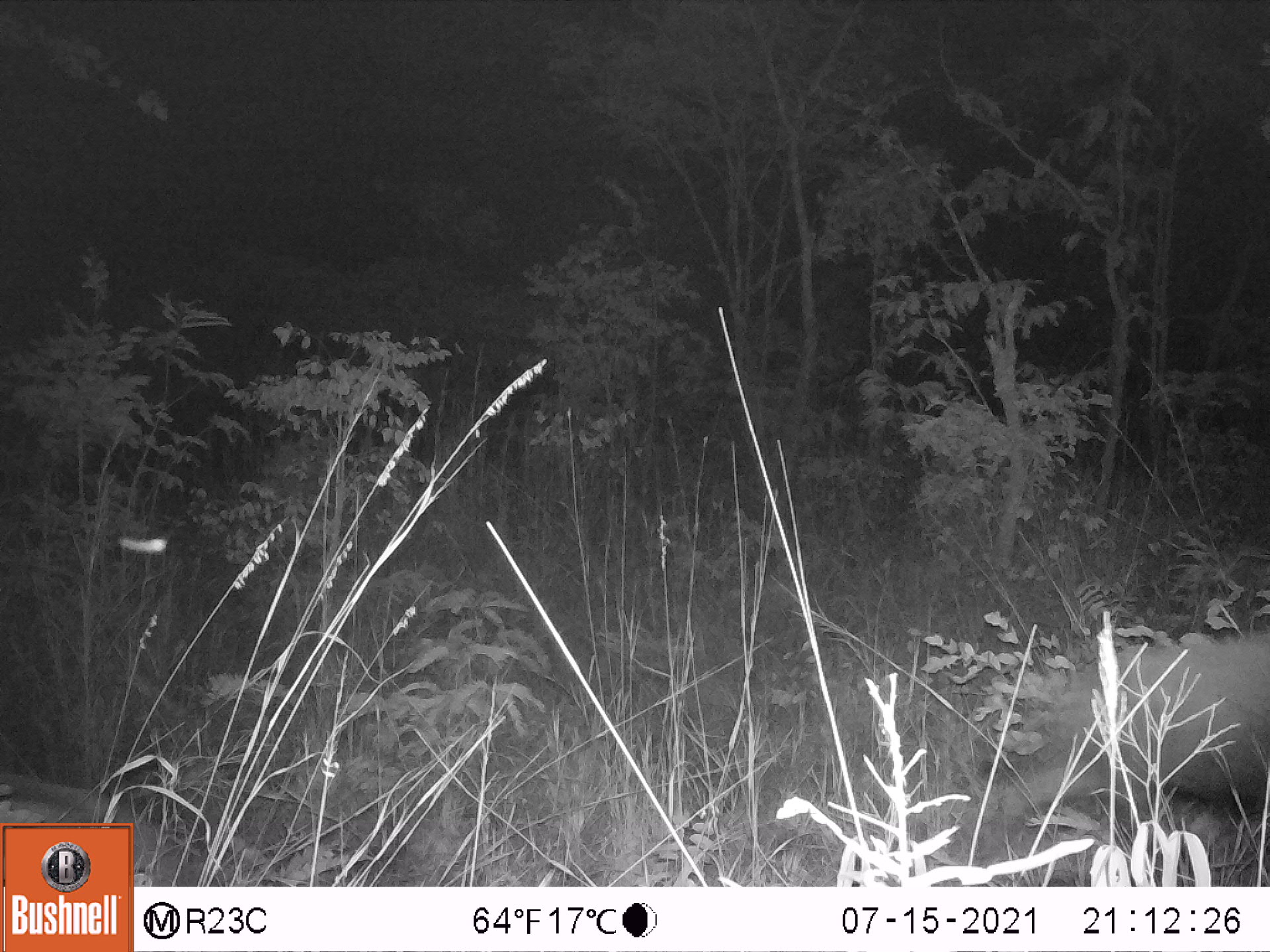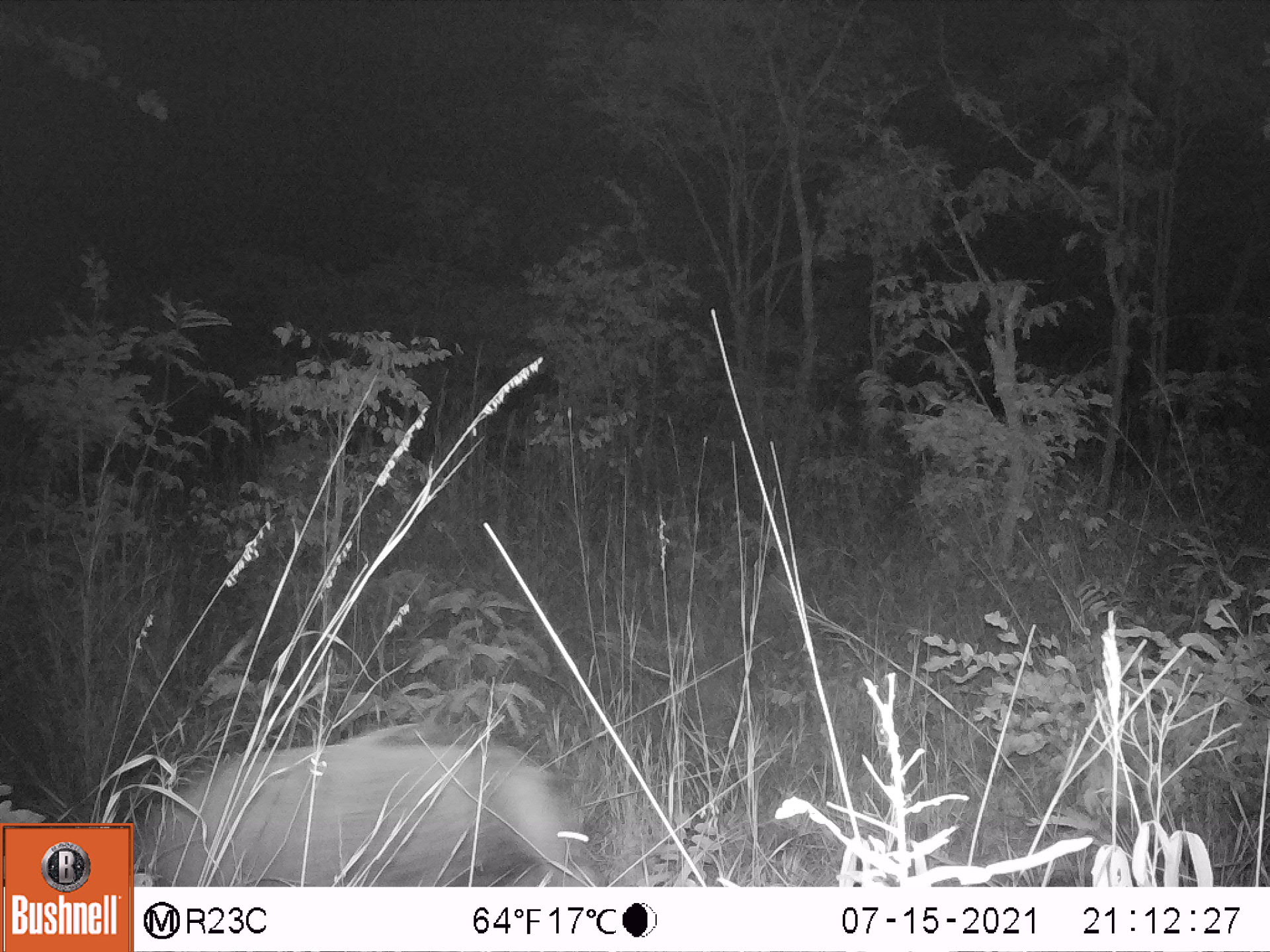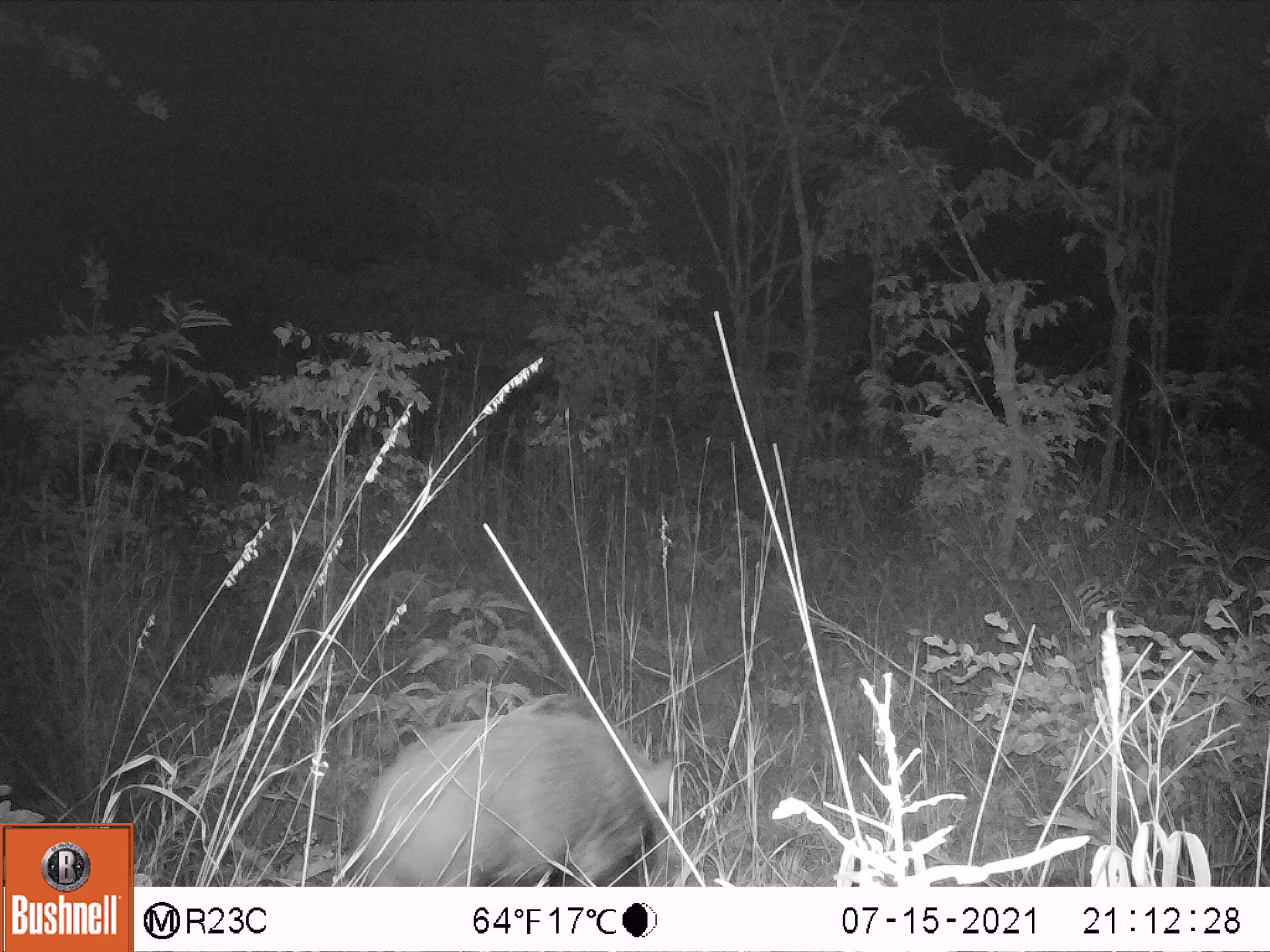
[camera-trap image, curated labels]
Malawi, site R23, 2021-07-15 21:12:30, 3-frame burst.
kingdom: Animalia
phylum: Chordata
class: Mammalia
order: Artiodactyla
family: Suidae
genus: Potamochoerus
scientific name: Potamochoerus larvatus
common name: bushpig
Bushpig (Potamochoerus larvatus), count 1.